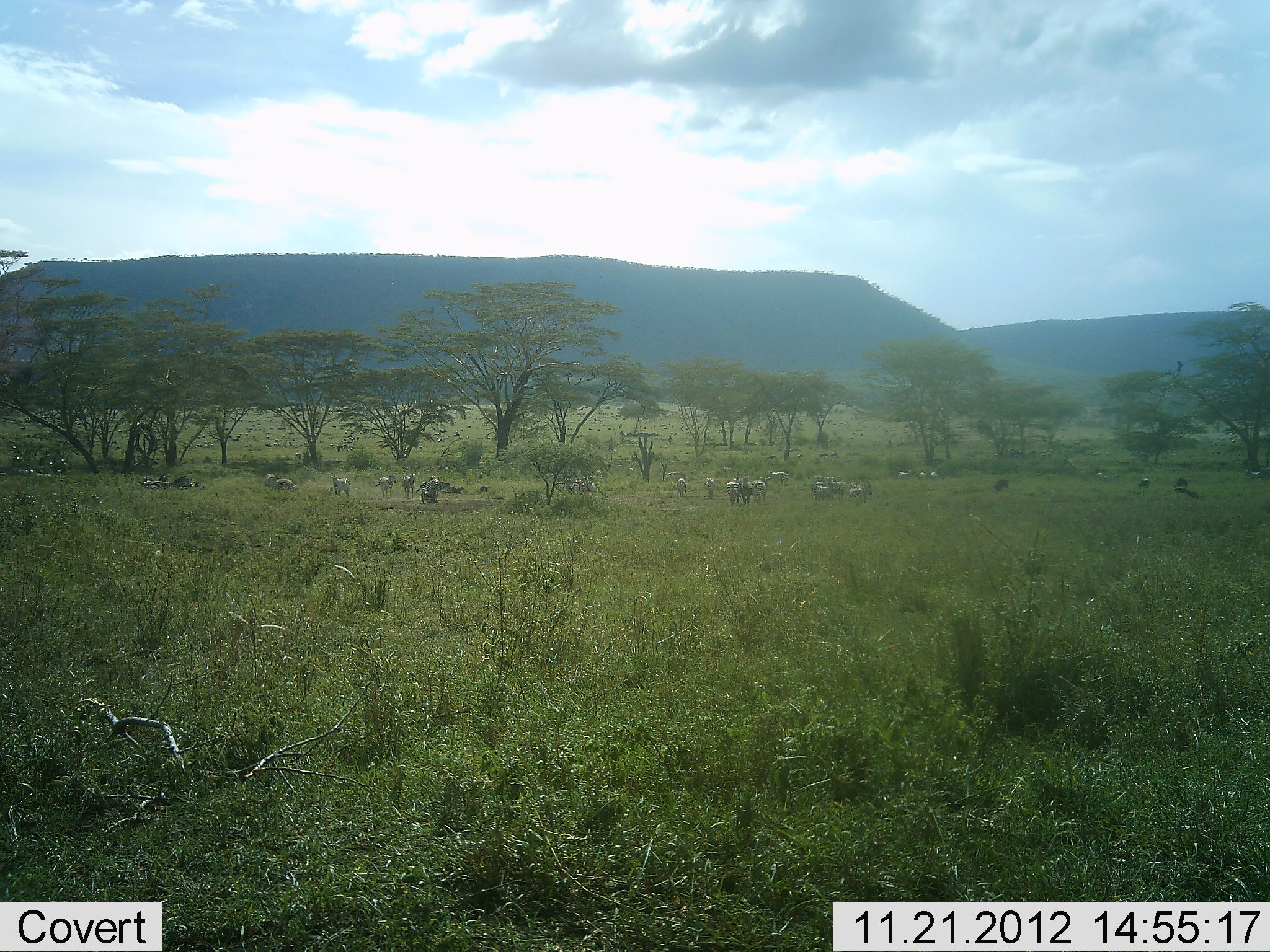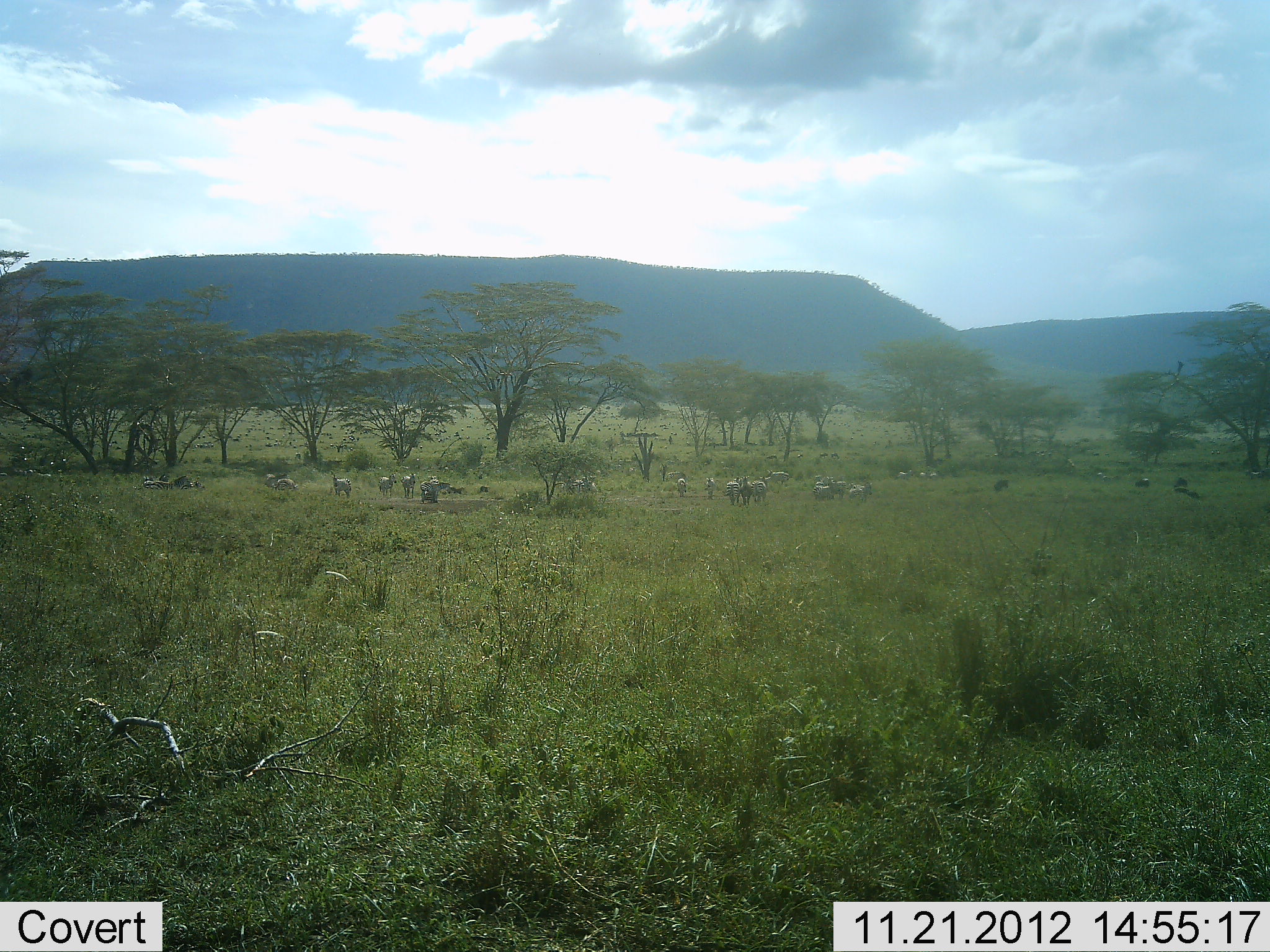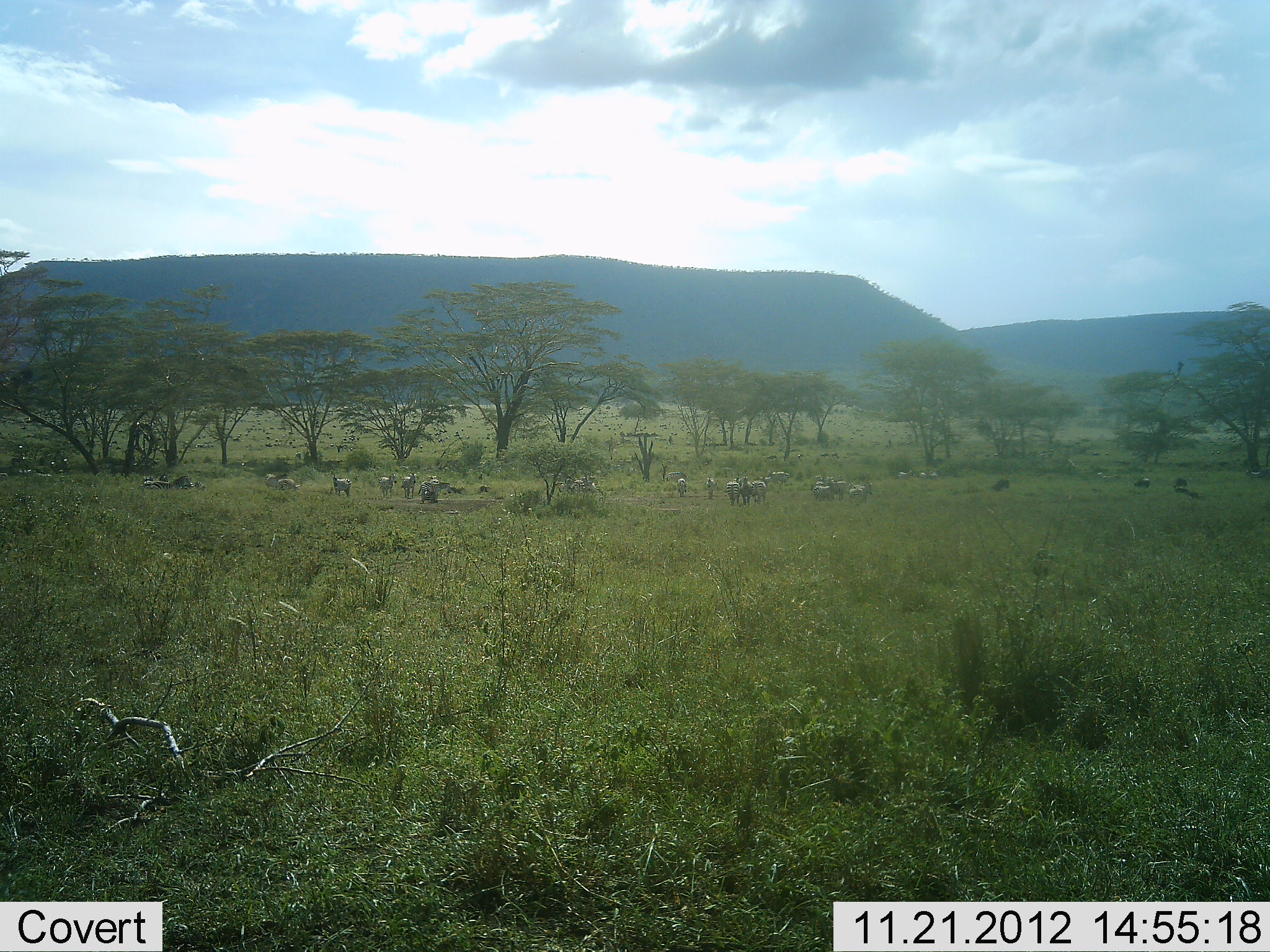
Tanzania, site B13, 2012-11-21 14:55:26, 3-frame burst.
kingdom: Animalia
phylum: Chordata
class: Mammalia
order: Perissodactyla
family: Equidae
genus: Equus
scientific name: Equus quagga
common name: plains zebra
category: zebra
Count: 11-50.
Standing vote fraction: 83%.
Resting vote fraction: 0%.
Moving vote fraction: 17%.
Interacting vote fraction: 0%.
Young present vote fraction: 0%.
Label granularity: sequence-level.